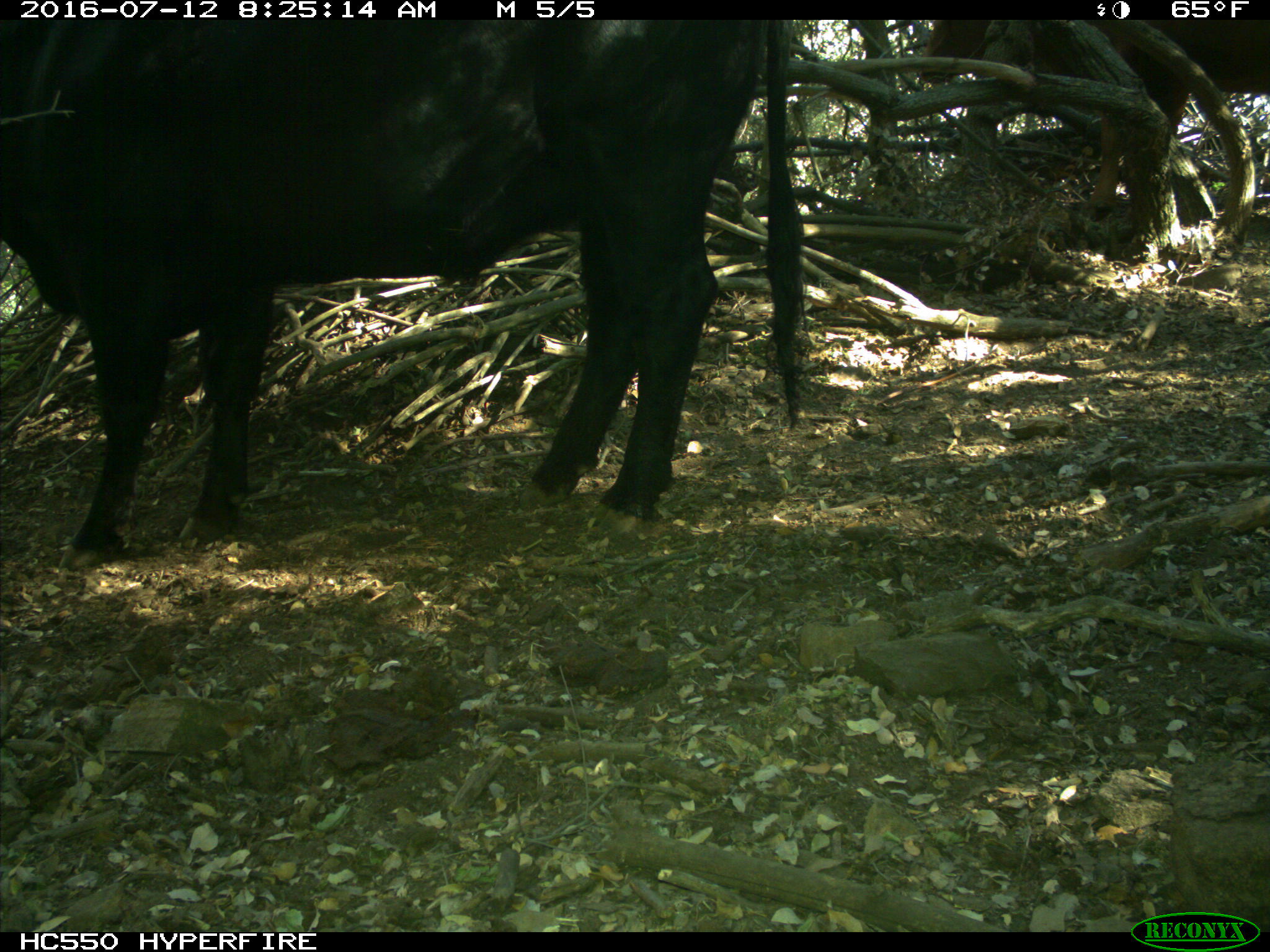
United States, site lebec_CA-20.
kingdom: Animalia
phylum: Chordata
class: Mammalia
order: Artiodactyla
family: Bovidae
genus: Bos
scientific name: Bos taurus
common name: domestic cow